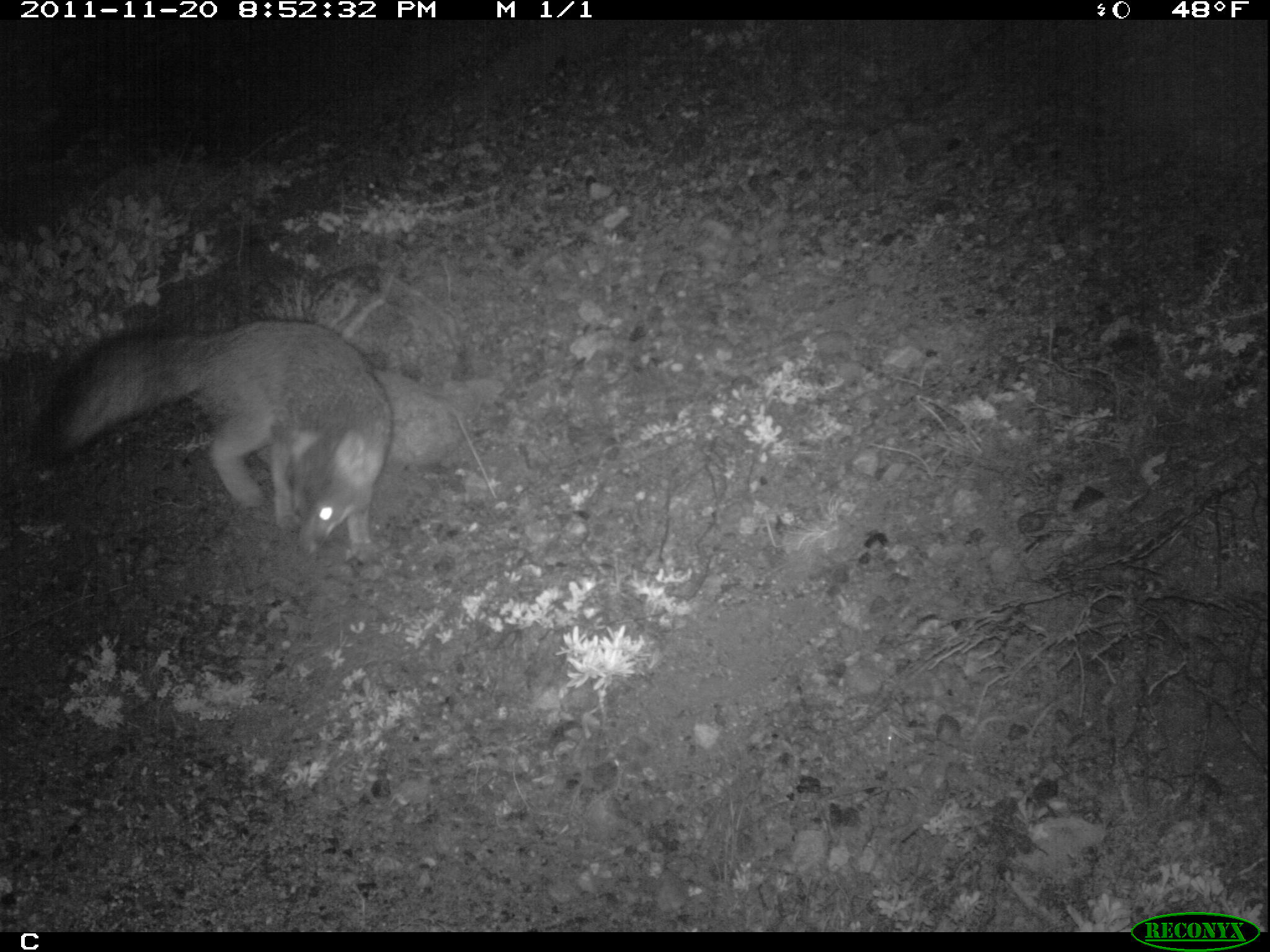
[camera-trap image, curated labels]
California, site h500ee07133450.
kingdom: Animalia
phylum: Chordata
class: Mammalia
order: Carnivora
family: Canidae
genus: Urocyon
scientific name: Urocyon littoralis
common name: island fox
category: fox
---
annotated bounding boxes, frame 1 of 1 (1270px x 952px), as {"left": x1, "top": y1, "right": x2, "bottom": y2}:
fox: {"left": 33, "top": 320, "right": 393, "bottom": 563}